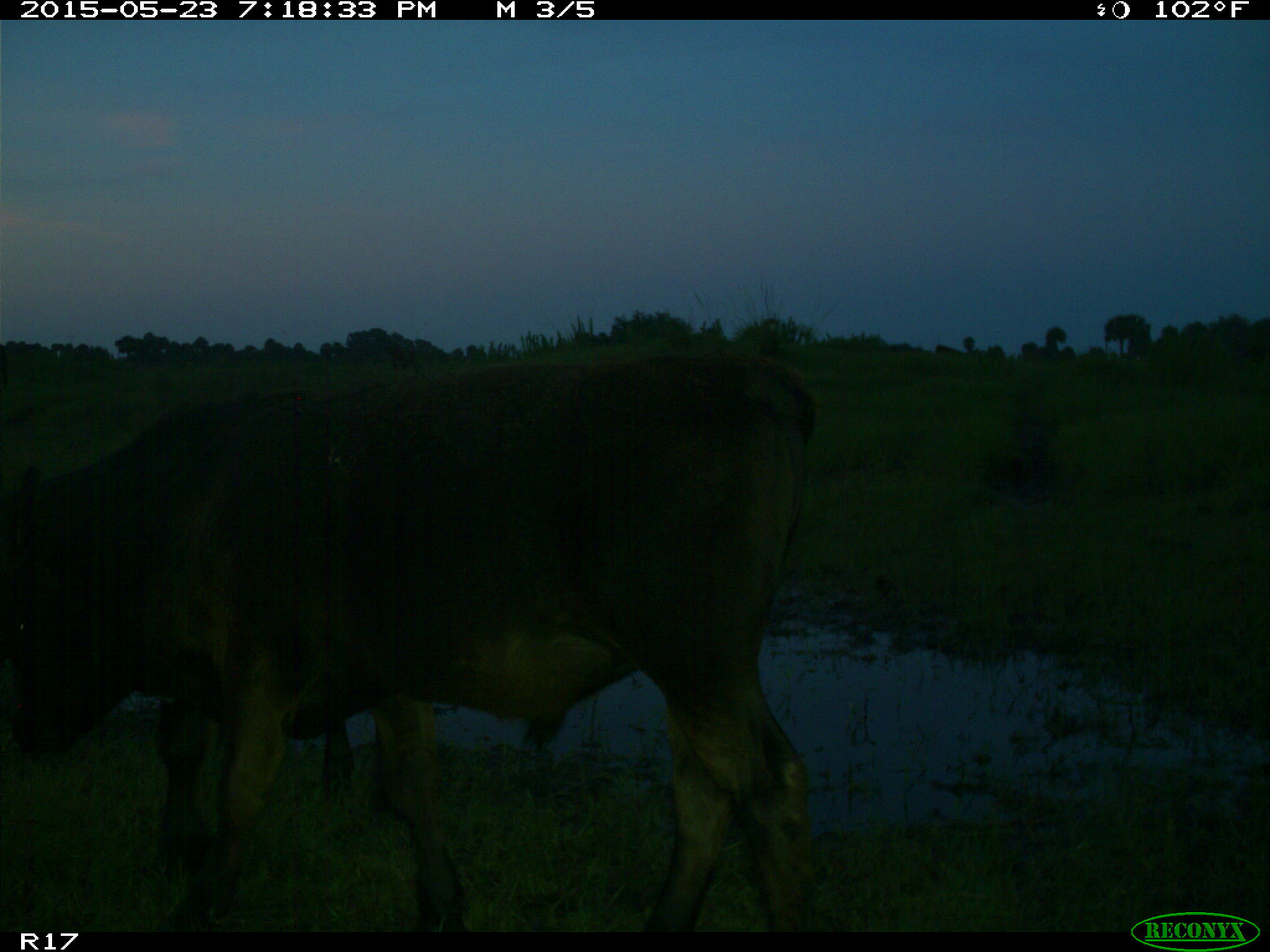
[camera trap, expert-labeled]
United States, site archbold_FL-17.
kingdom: Animalia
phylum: Chordata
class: Mammalia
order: Artiodactyla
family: Bovidae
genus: Bos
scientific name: Bos taurus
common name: domestic cow